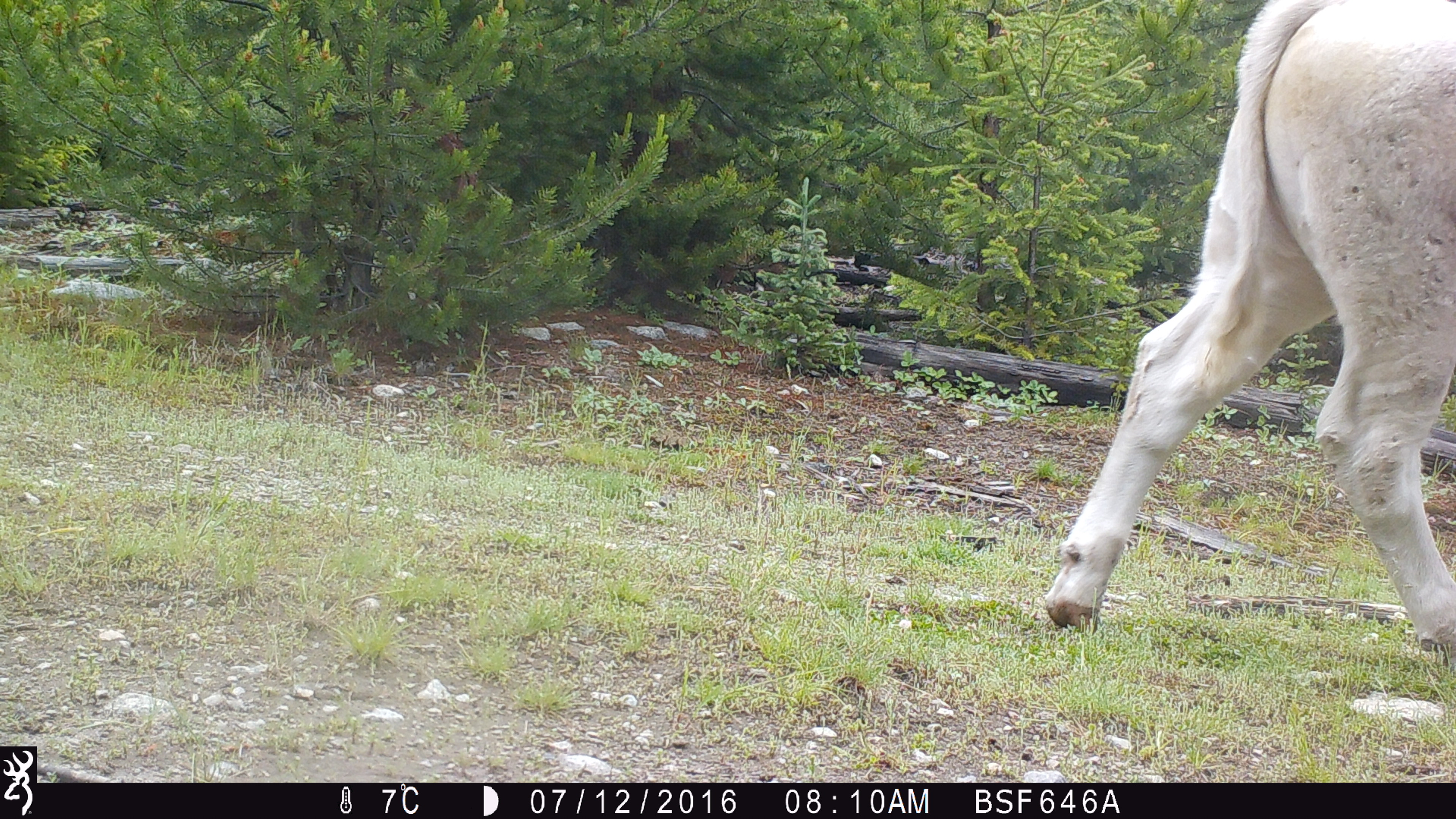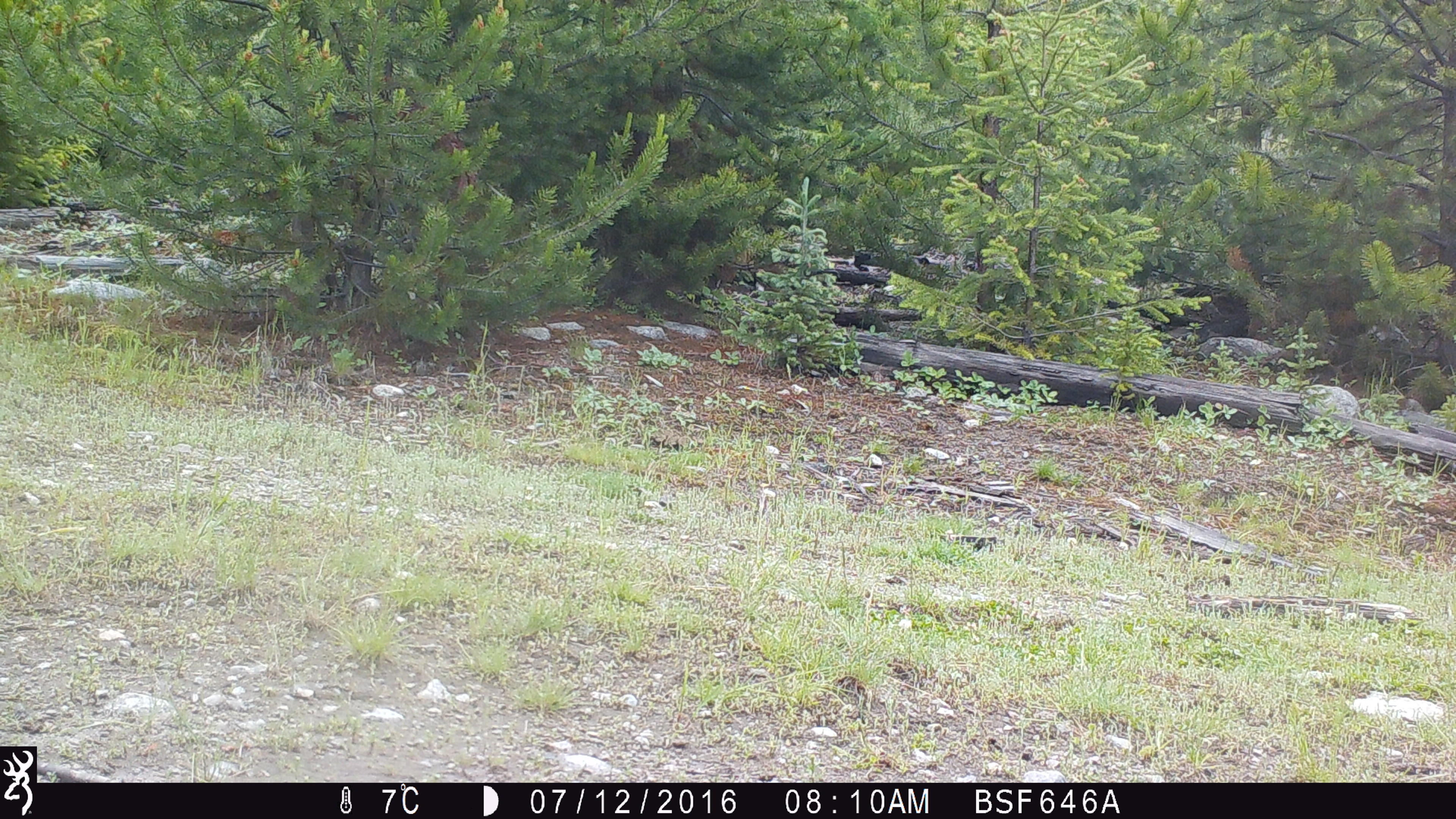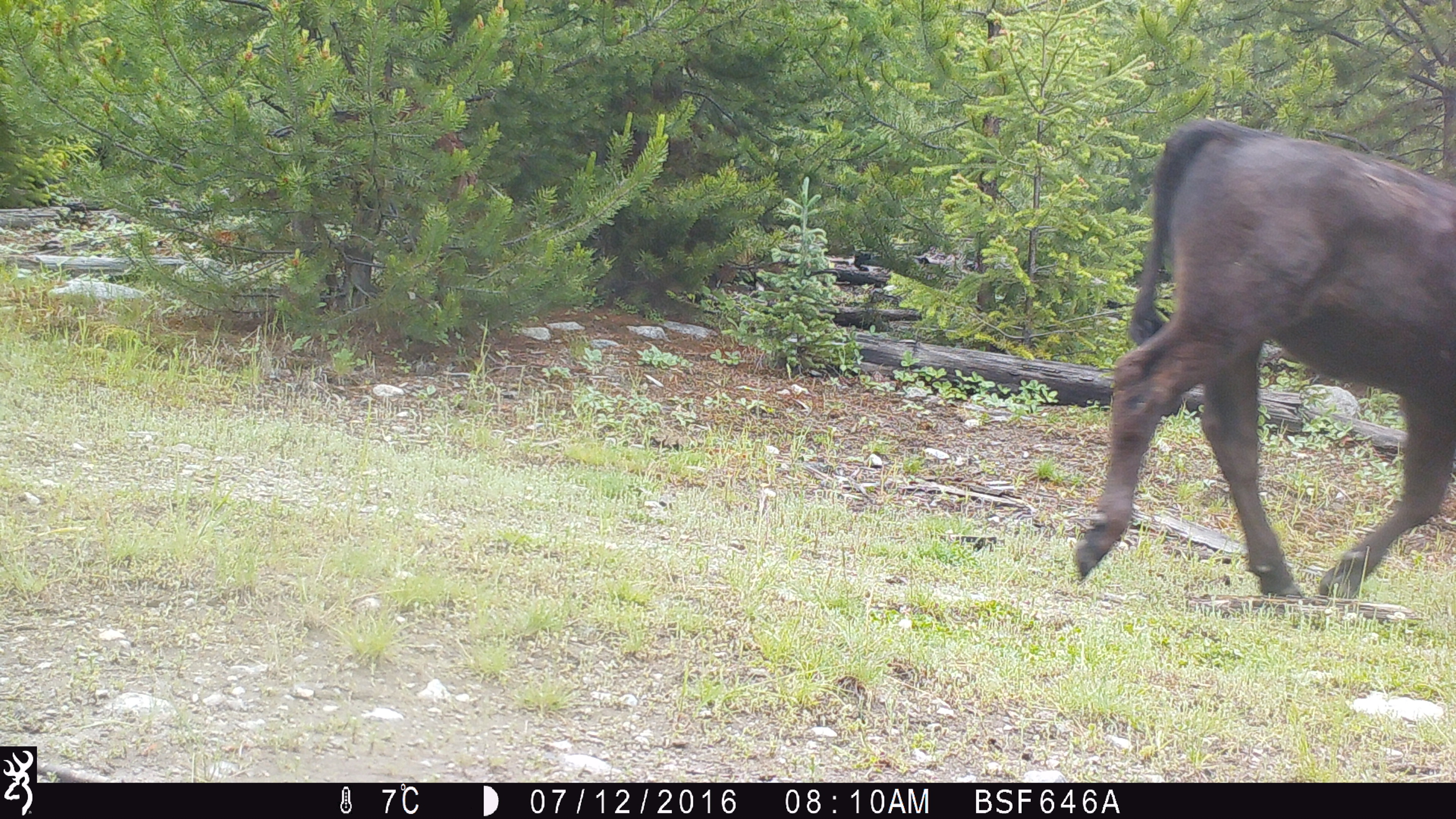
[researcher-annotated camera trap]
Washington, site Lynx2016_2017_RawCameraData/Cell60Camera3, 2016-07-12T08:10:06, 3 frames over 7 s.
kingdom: Animalia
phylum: Chordata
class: Mammalia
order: Artiodactyla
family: Bovidae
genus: Bos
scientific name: Bos taurus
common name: domestic cattle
Domestic cattle (Bos taurus). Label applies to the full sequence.